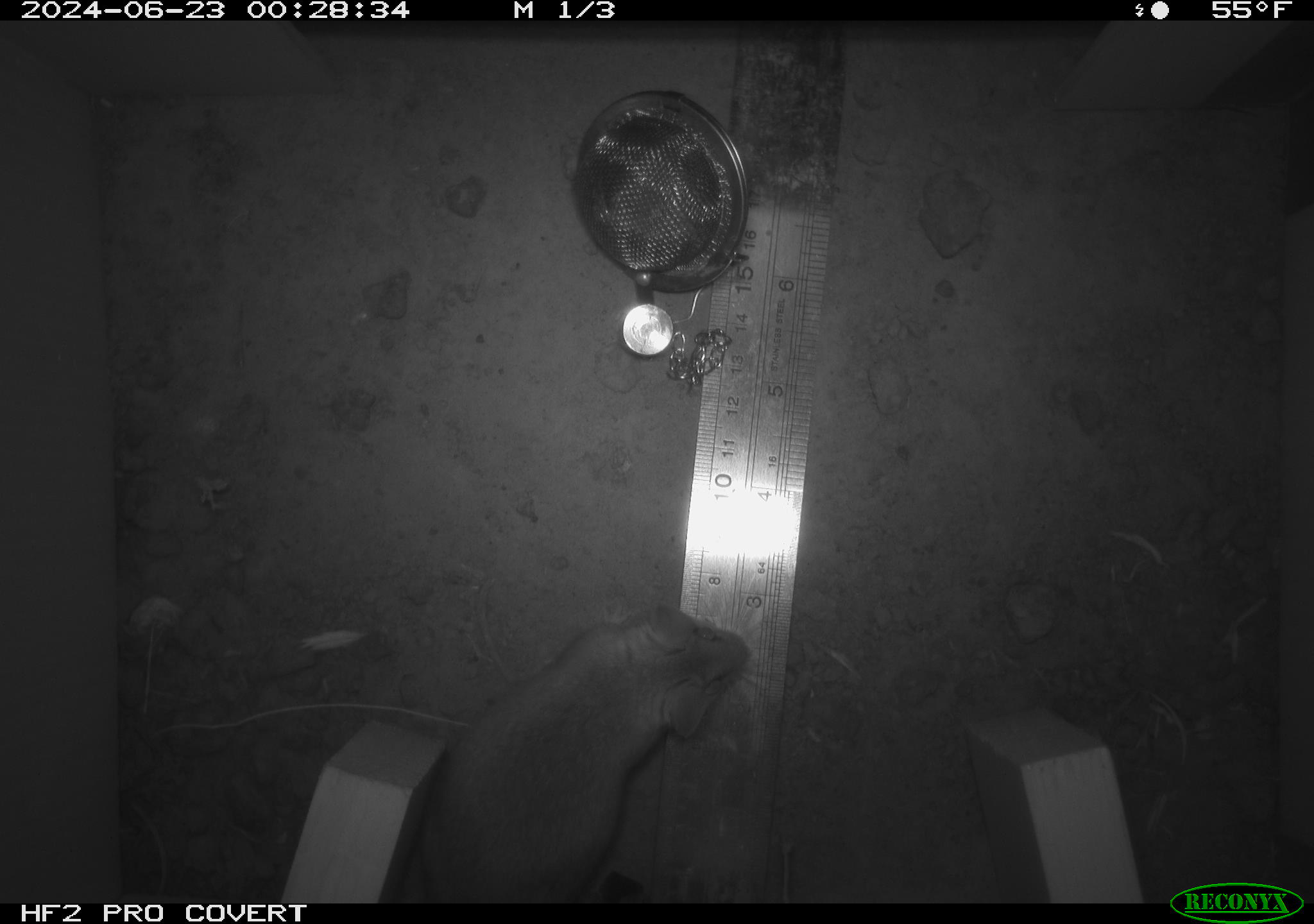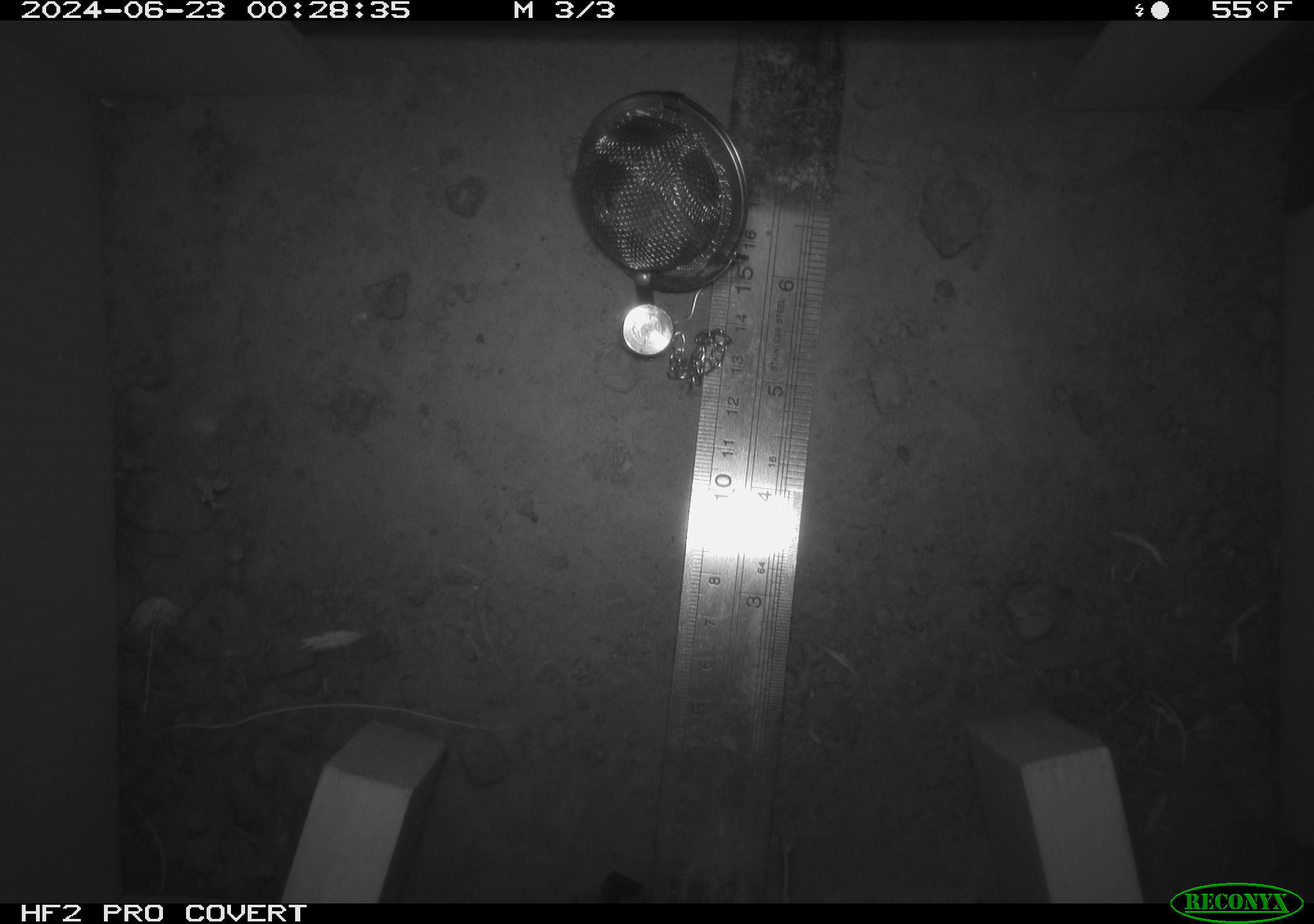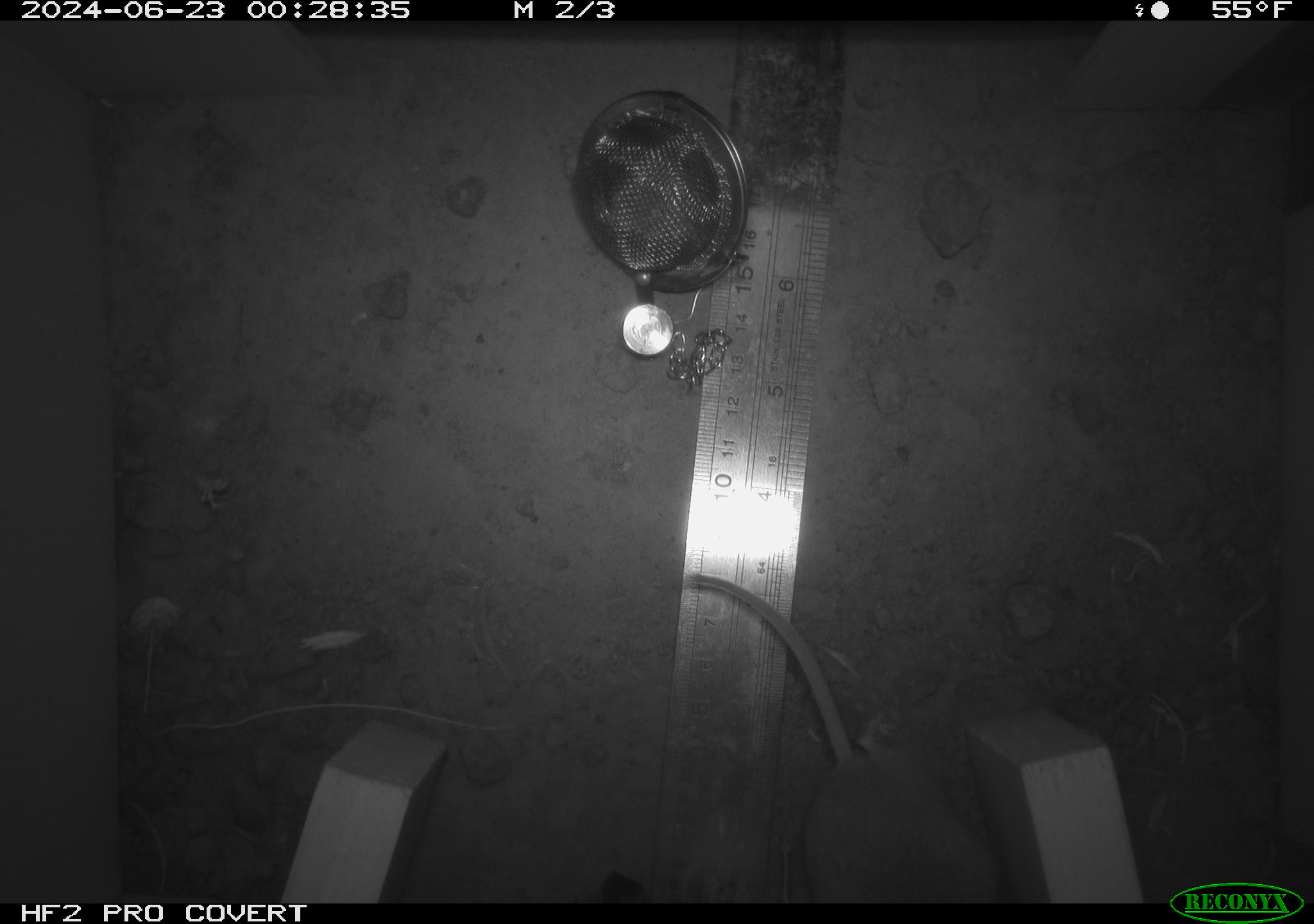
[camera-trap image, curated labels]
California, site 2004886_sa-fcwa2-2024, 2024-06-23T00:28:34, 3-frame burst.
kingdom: Animalia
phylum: Chordata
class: Mammalia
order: Rodentia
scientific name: Rodentia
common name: mouse species